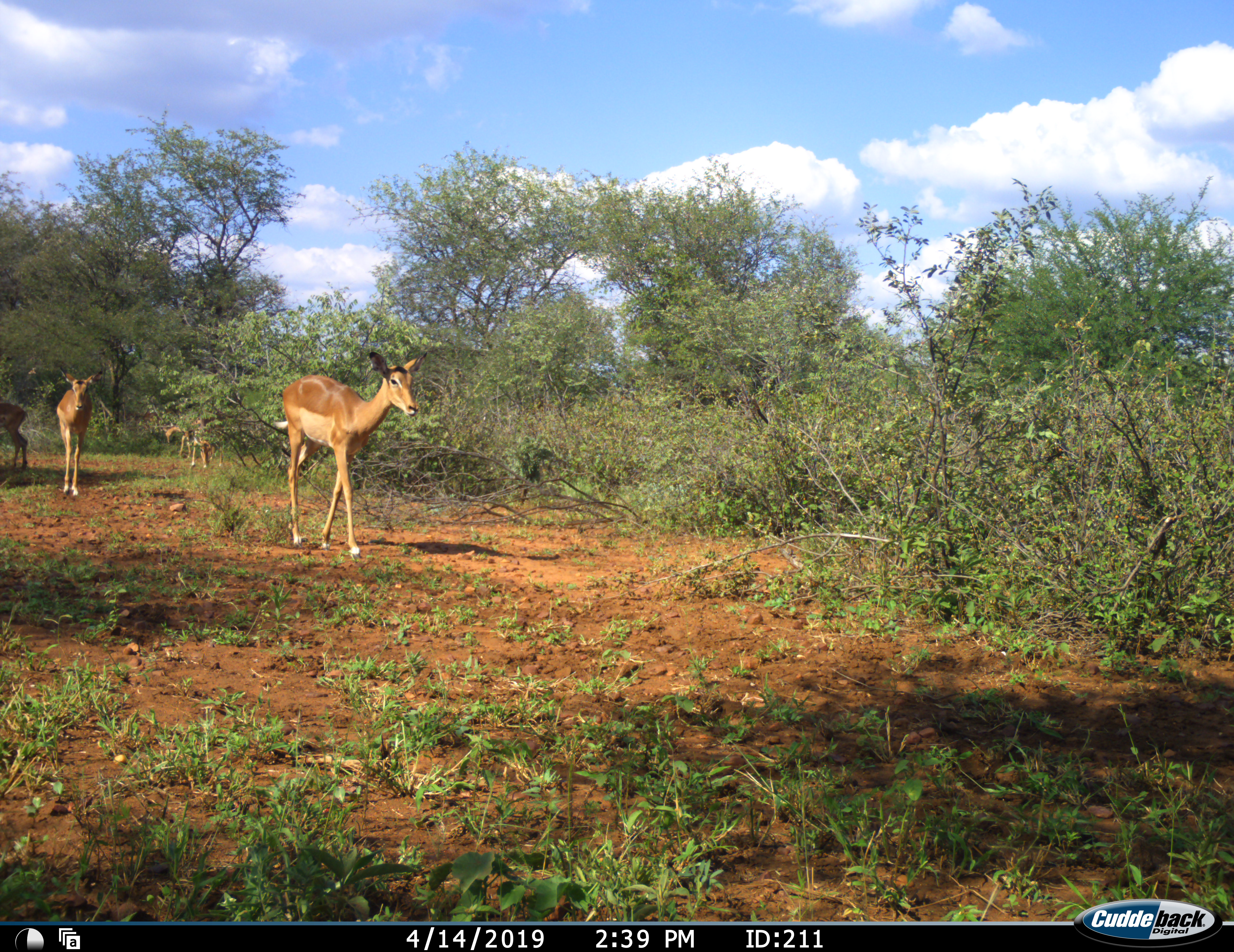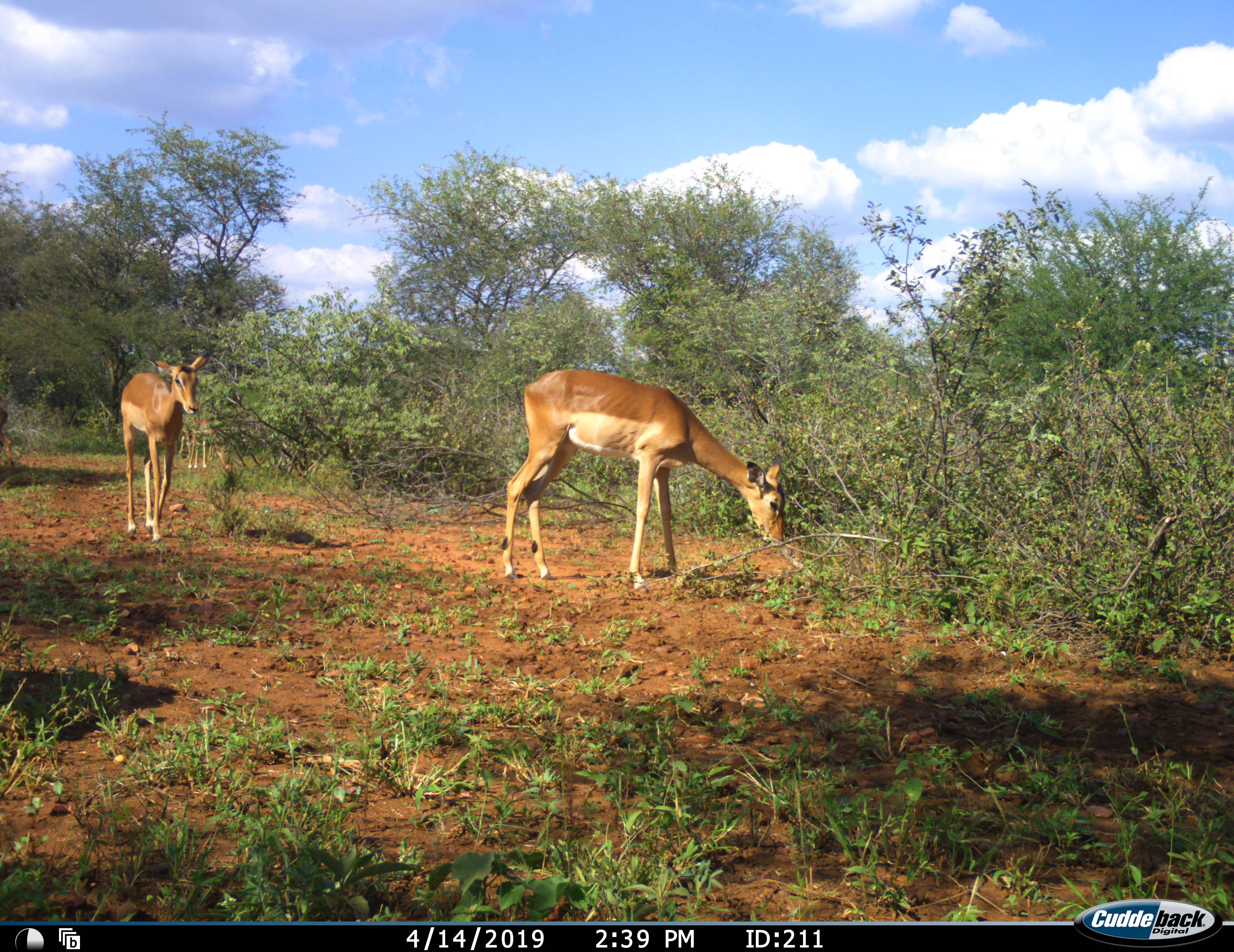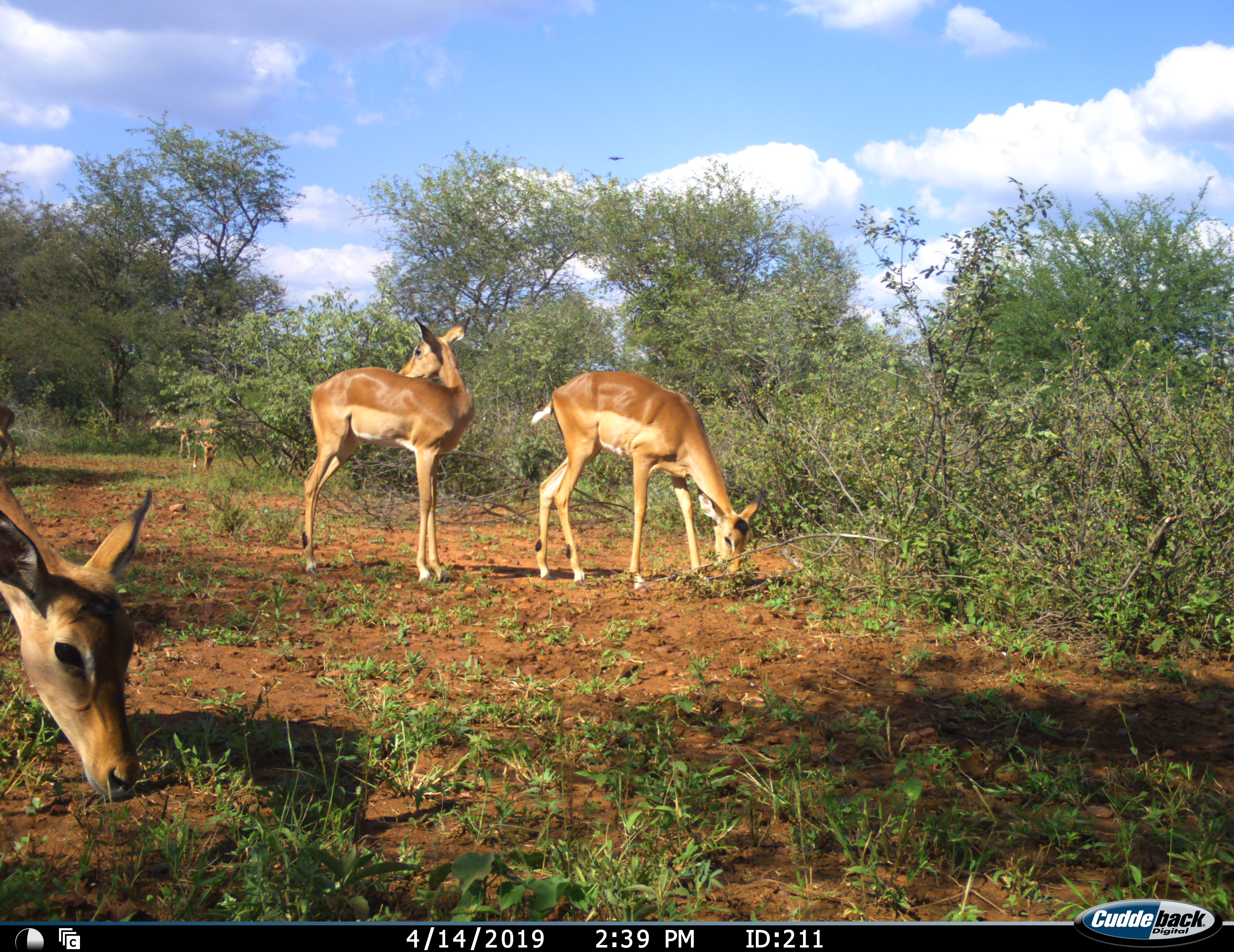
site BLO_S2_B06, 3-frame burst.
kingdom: Animalia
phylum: Chordata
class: Mammalia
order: Artiodactyla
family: Bovidae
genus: Aepyceros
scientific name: Aepyceros melampus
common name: impala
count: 6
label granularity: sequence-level